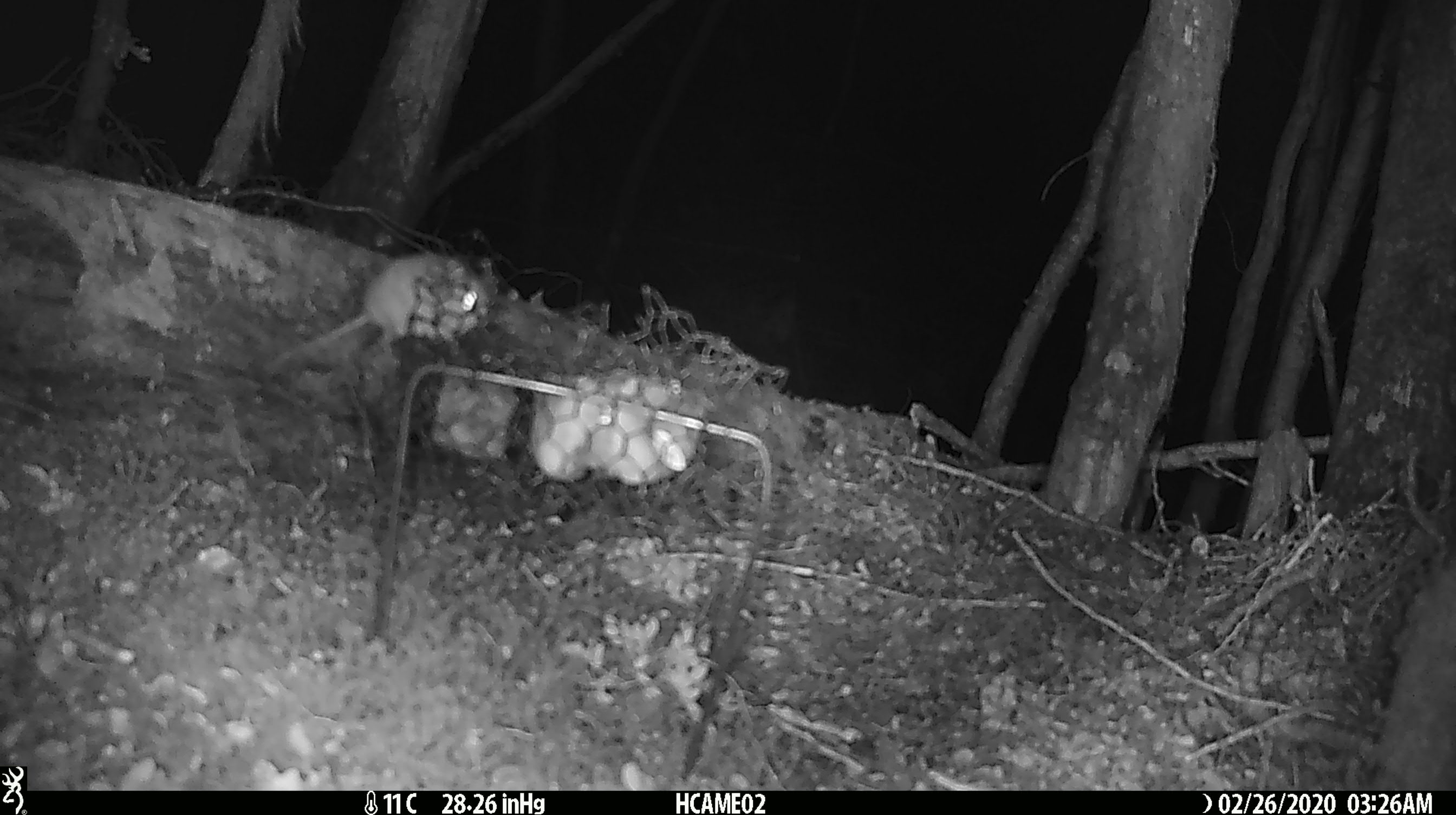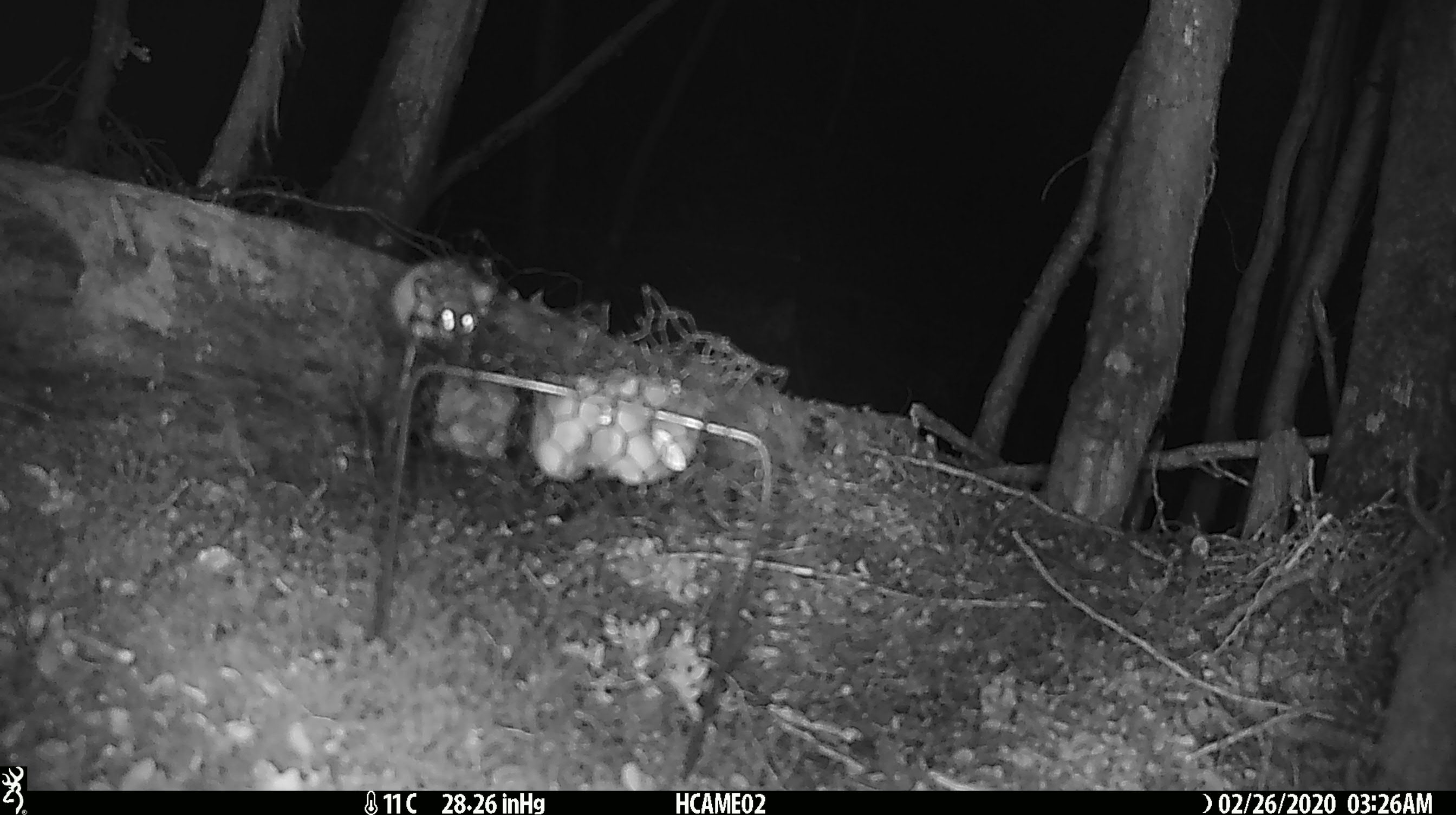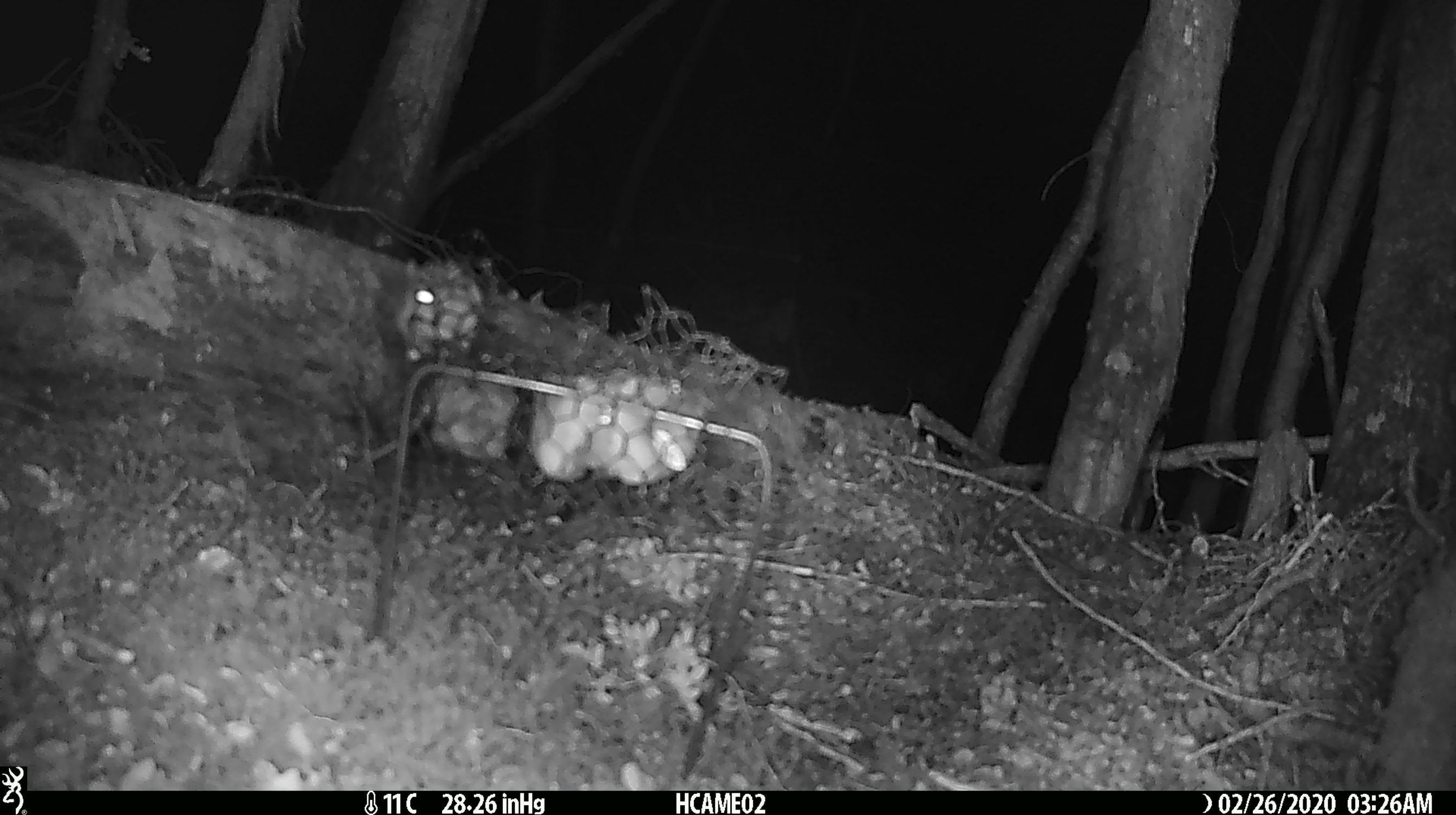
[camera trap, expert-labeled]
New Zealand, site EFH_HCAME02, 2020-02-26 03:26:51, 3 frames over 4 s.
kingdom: Animalia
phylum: Chordata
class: Mammalia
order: Rodentia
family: Muridae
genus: Mus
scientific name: Mus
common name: mouse